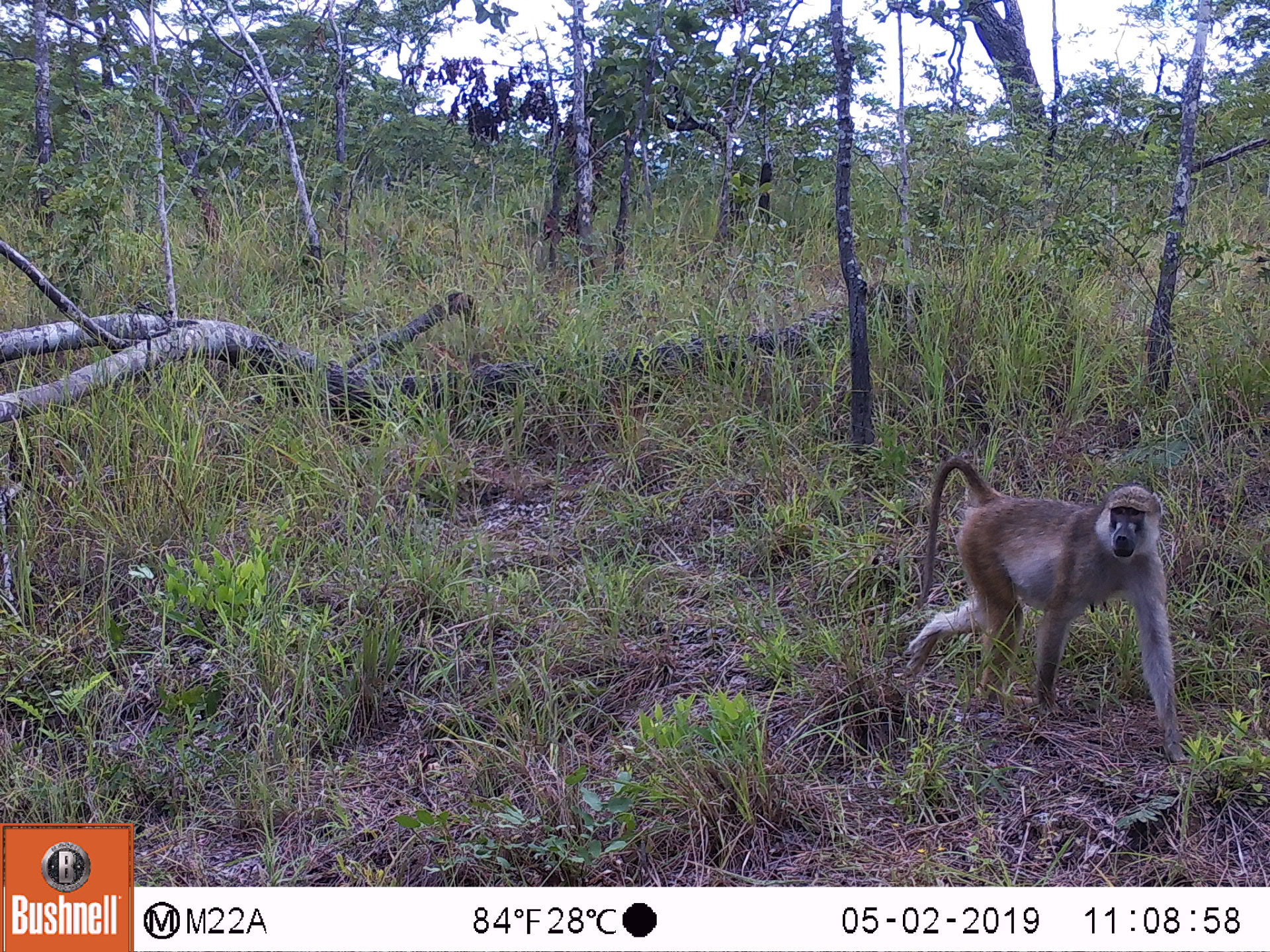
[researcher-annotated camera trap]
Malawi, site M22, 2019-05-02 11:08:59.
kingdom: Animalia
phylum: Chordata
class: Mammalia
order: Primates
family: Cercopithecidae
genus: Papio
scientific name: Papio cynocephalus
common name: yellow baboon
Yellow baboon (Papio cynocephalus), count 1.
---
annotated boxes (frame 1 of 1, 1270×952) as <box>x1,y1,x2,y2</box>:
yellow baboon: <box>900,436,1214,769</box>